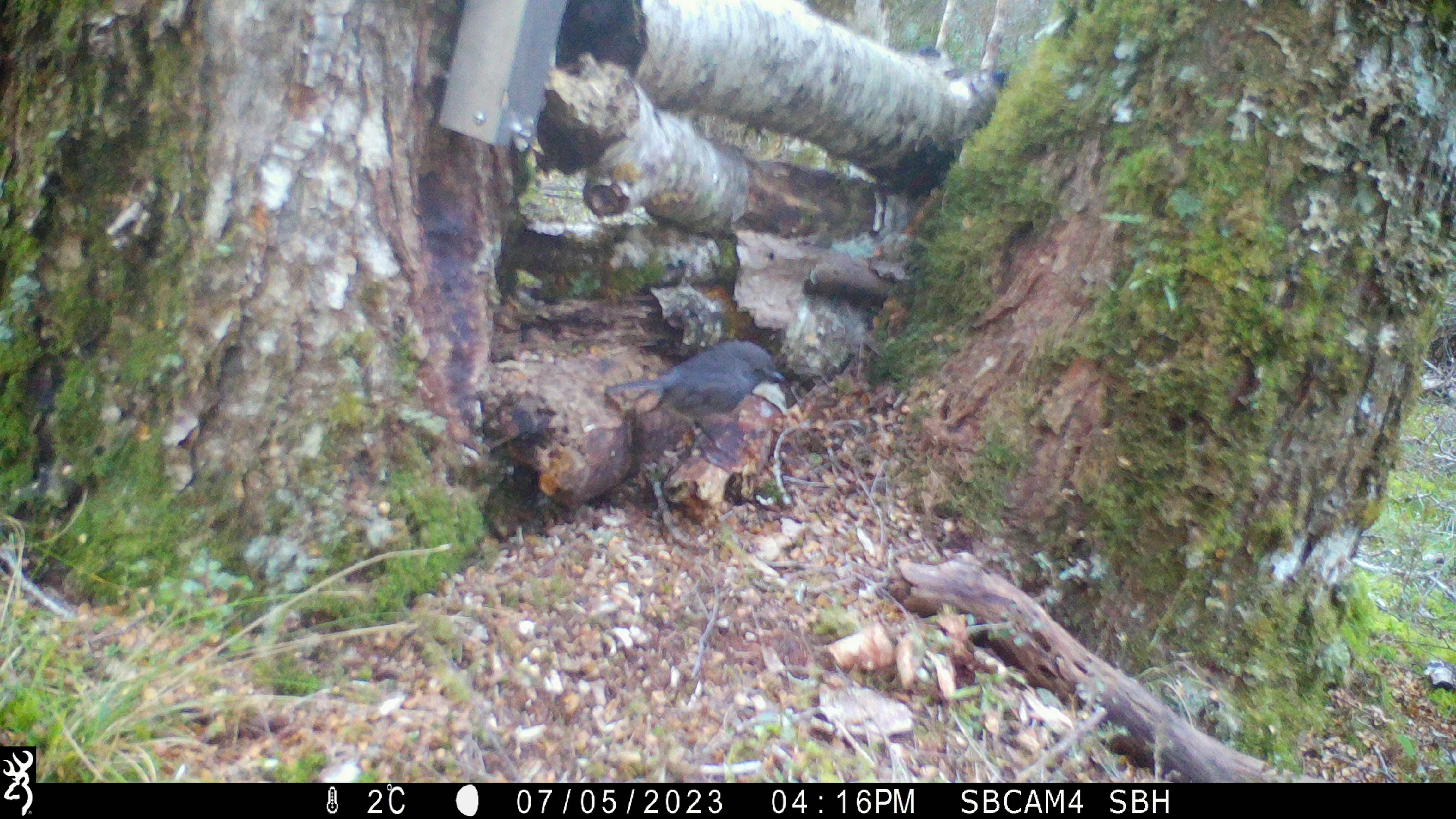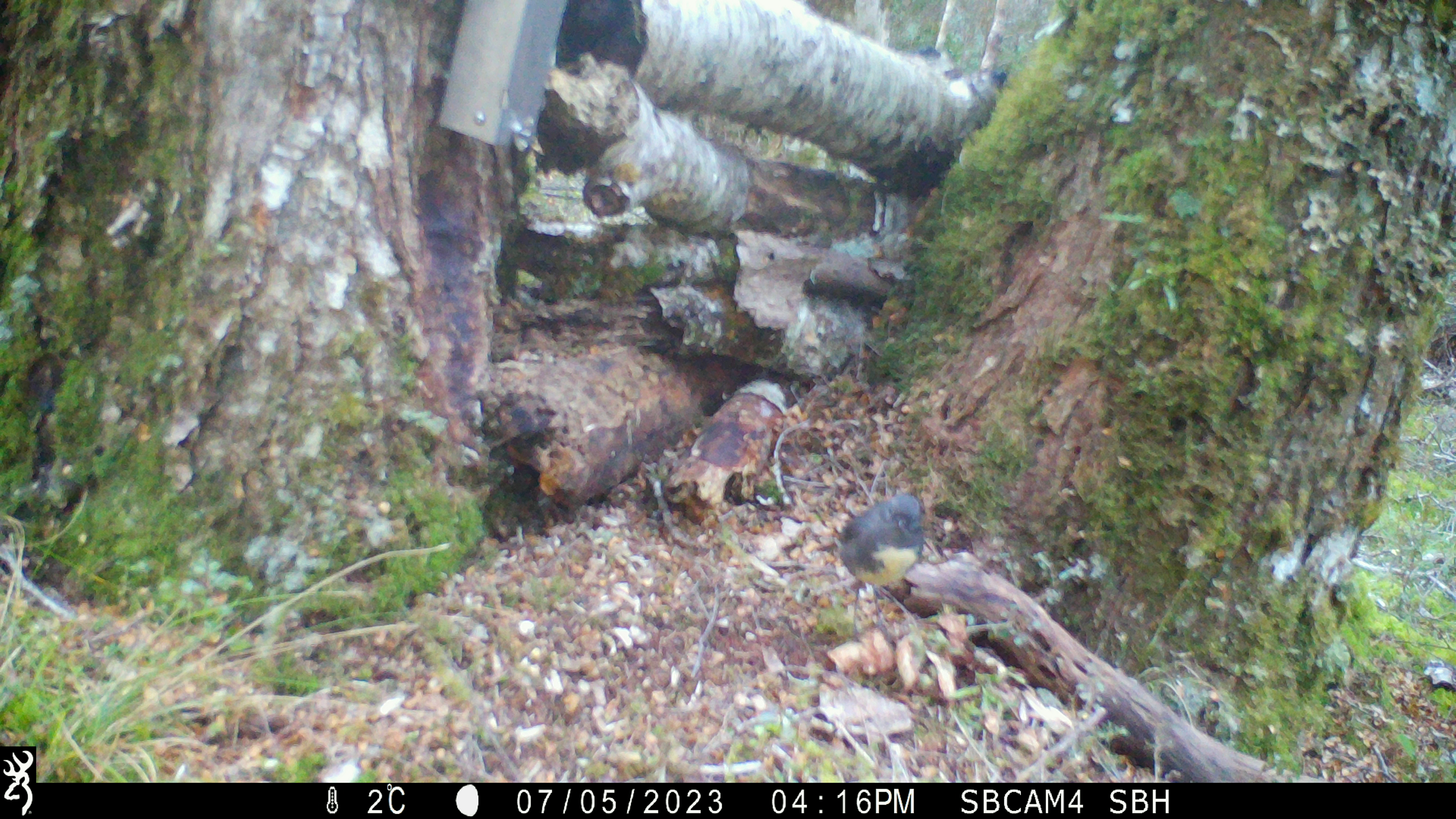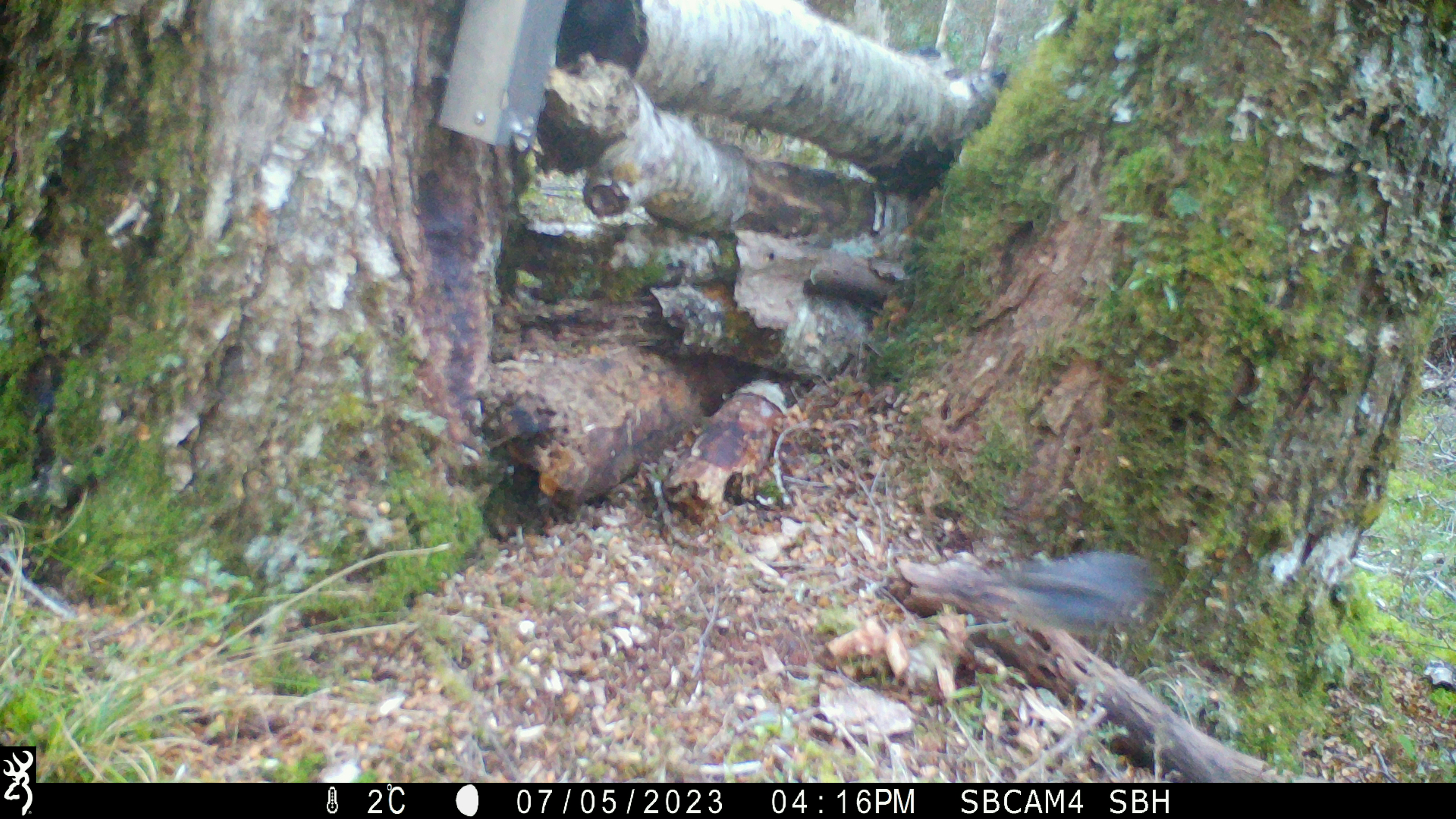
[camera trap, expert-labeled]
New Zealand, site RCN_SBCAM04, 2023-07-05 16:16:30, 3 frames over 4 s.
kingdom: Animalia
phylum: Chordata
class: Aves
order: Passeriformes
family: Petroicidae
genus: Petroica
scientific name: Petroica australis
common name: new zealand robin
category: robin